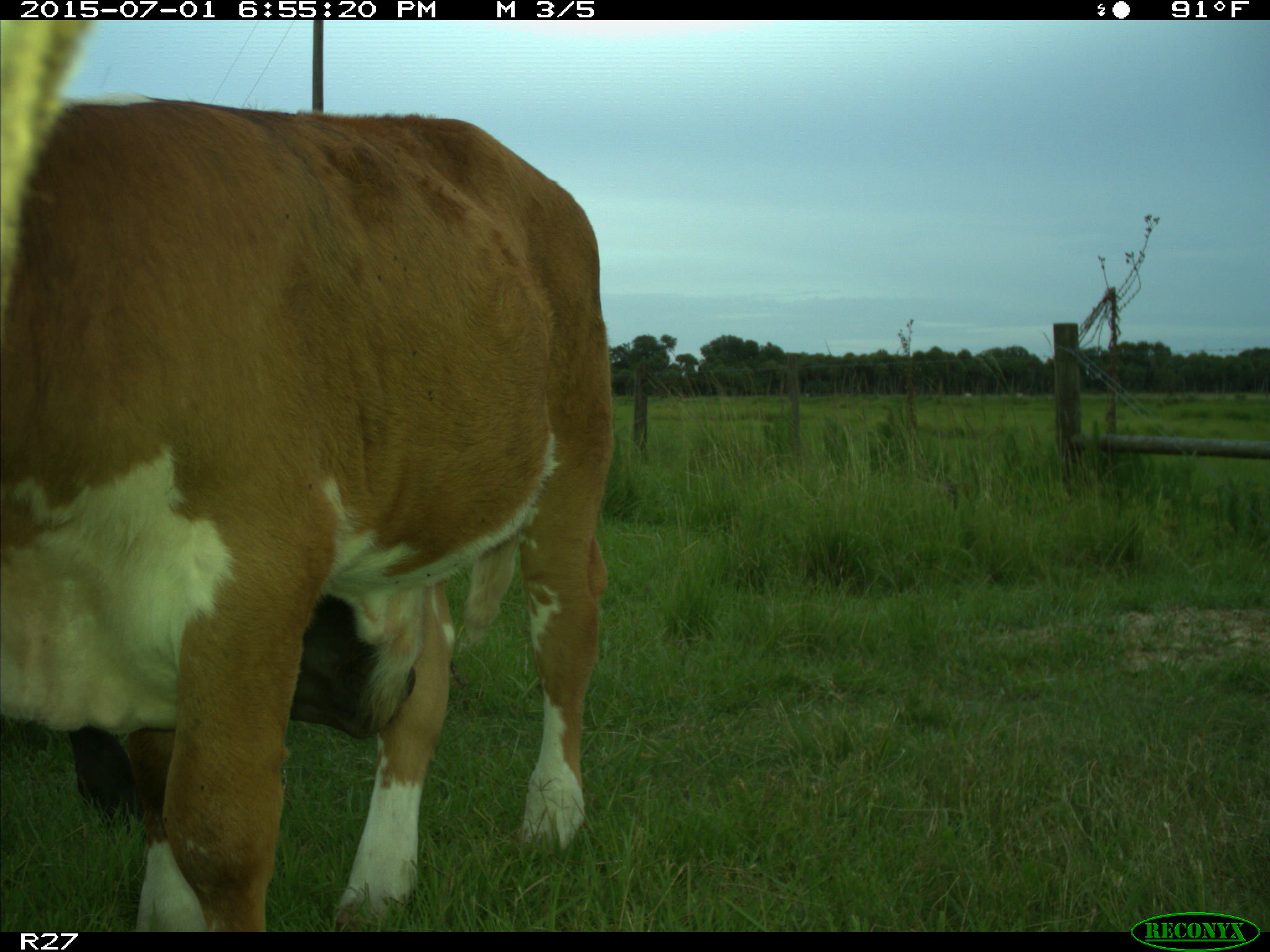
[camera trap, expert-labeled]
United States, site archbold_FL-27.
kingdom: Animalia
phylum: Chordata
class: Mammalia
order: Artiodactyla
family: Bovidae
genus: Bos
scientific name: Bos taurus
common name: domestic cow